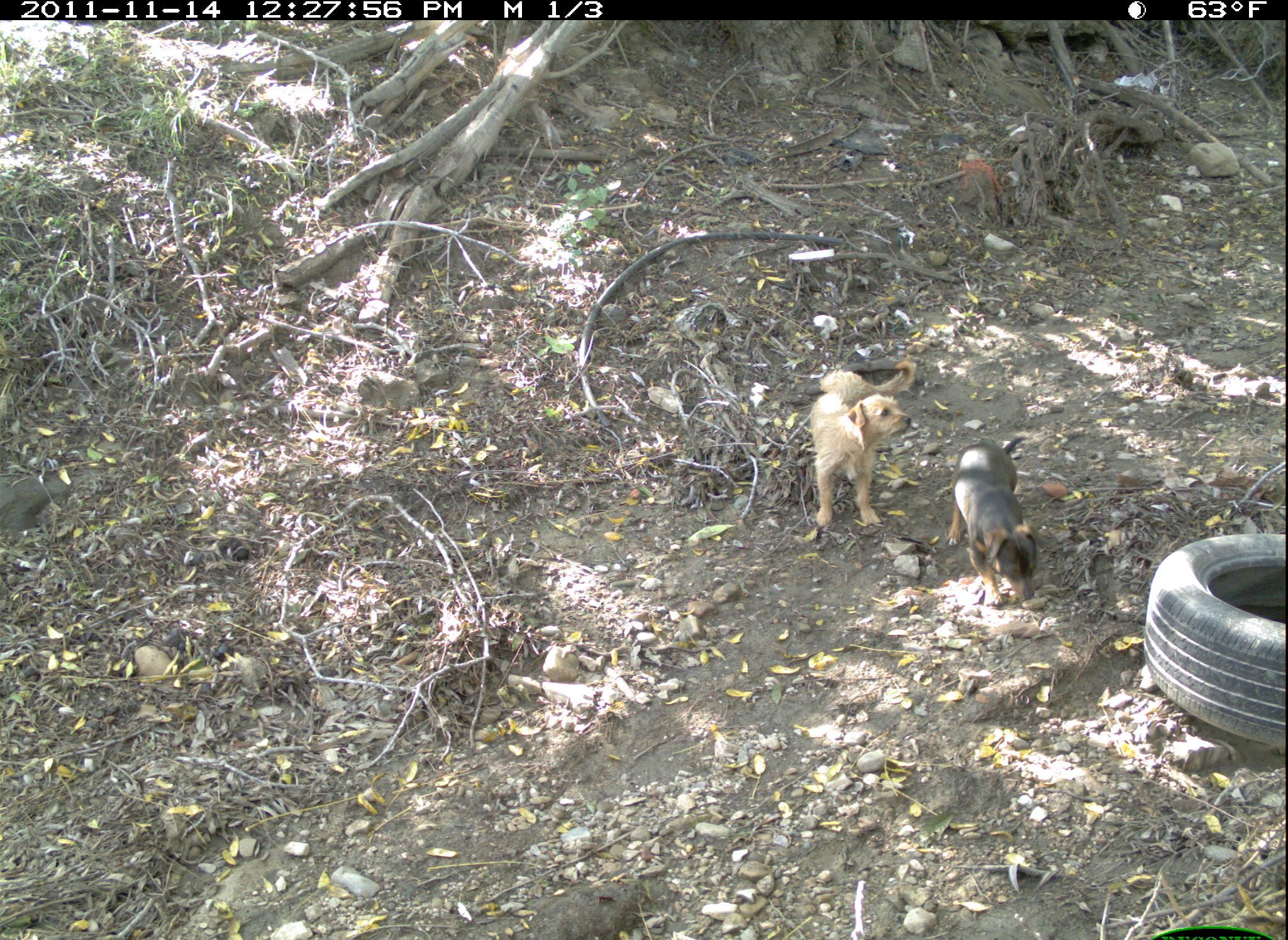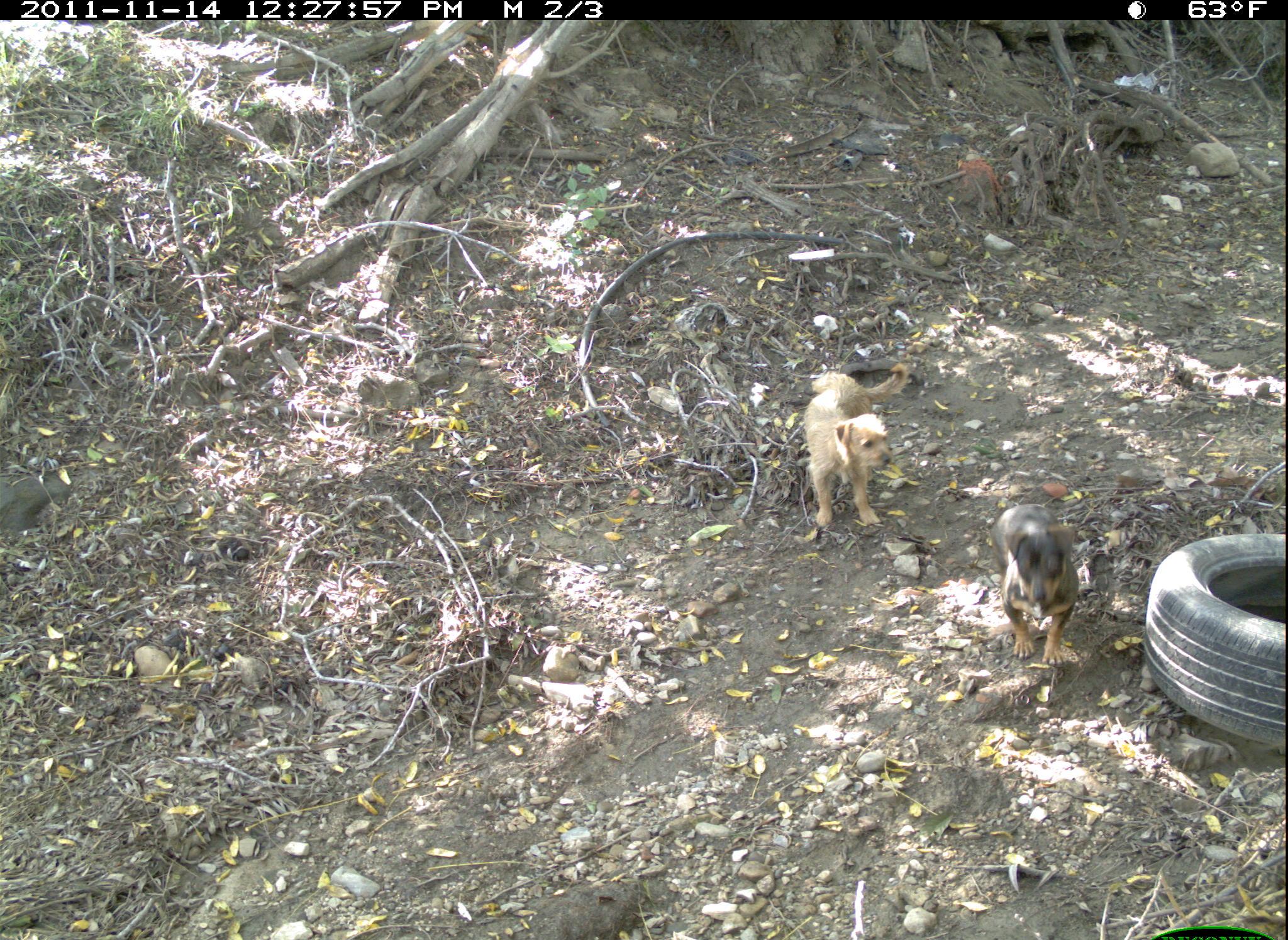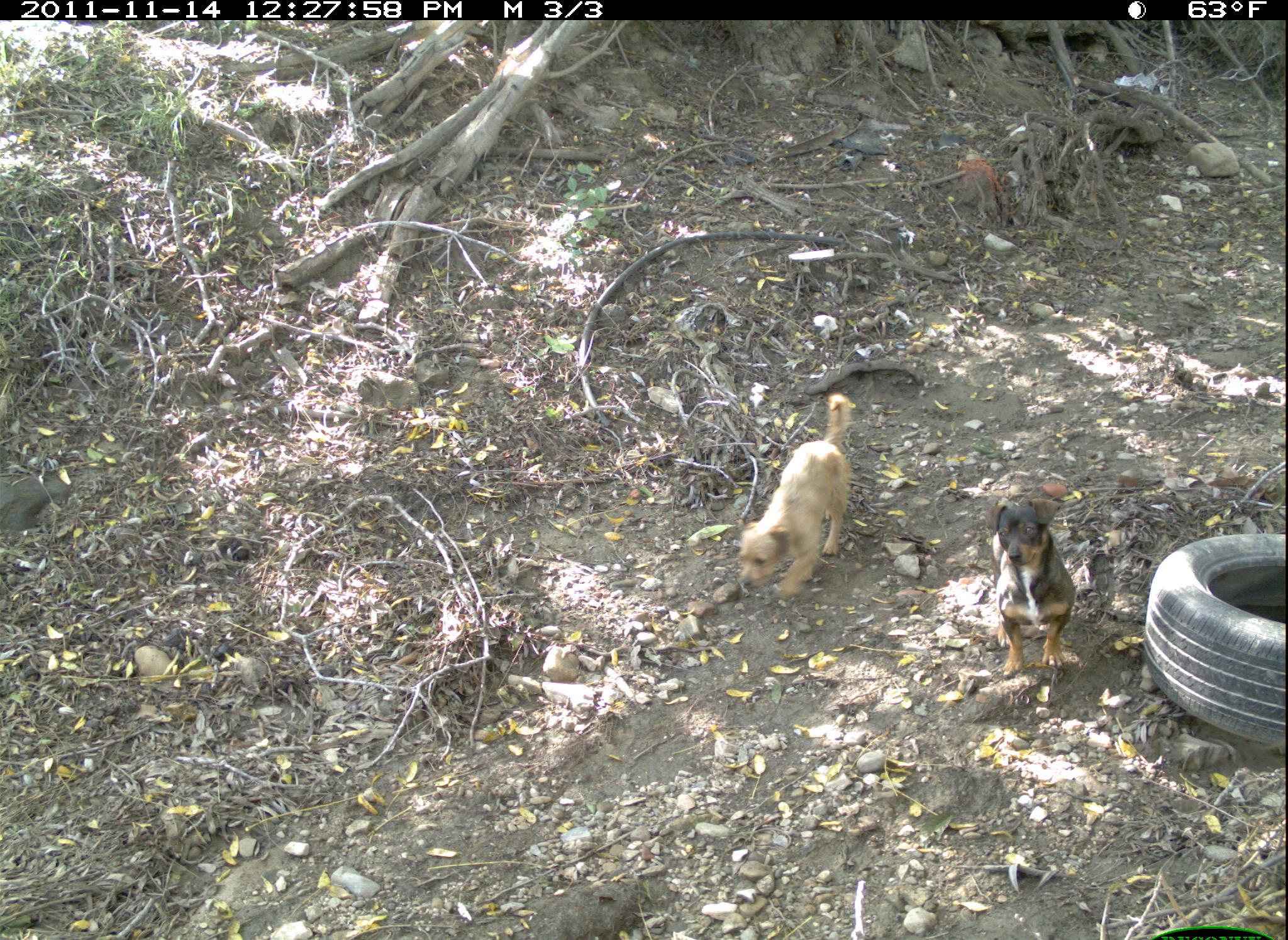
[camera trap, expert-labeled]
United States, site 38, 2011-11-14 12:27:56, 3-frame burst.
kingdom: Animalia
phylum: Chordata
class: Mammalia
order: Carnivora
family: Canidae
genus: Canis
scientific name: Canis familiaris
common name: domestic dog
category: dog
Dog (domestic dog) (Canis familiaris).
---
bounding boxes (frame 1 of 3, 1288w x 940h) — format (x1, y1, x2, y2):
dog: (795, 351, 921, 540); (939, 427, 1058, 619)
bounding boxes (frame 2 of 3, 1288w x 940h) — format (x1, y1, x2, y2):
dog: (794, 346, 913, 554); (995, 482, 1103, 689)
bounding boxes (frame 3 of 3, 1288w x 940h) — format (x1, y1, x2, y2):
dog: (730, 388, 858, 607); (985, 494, 1078, 683)